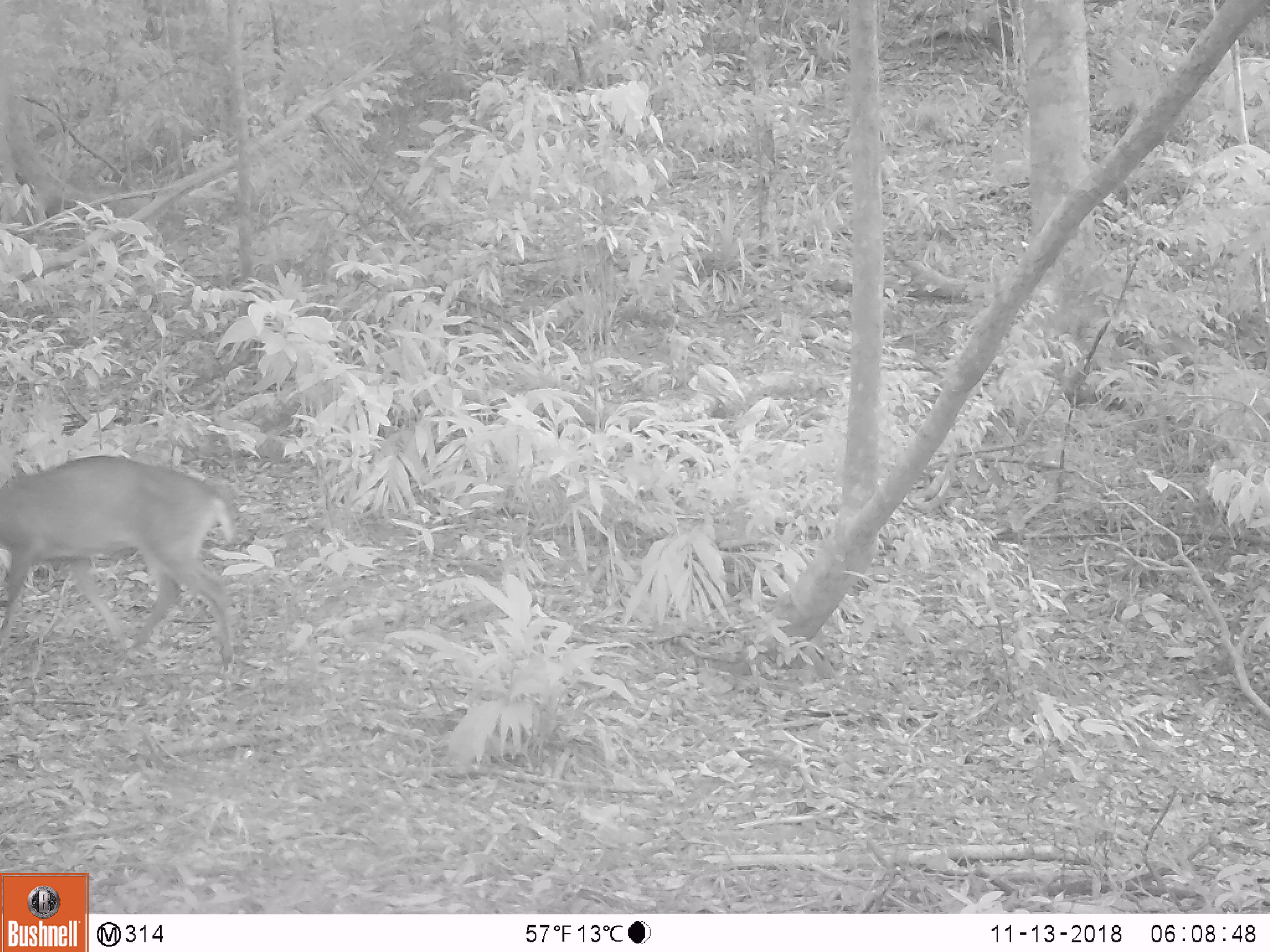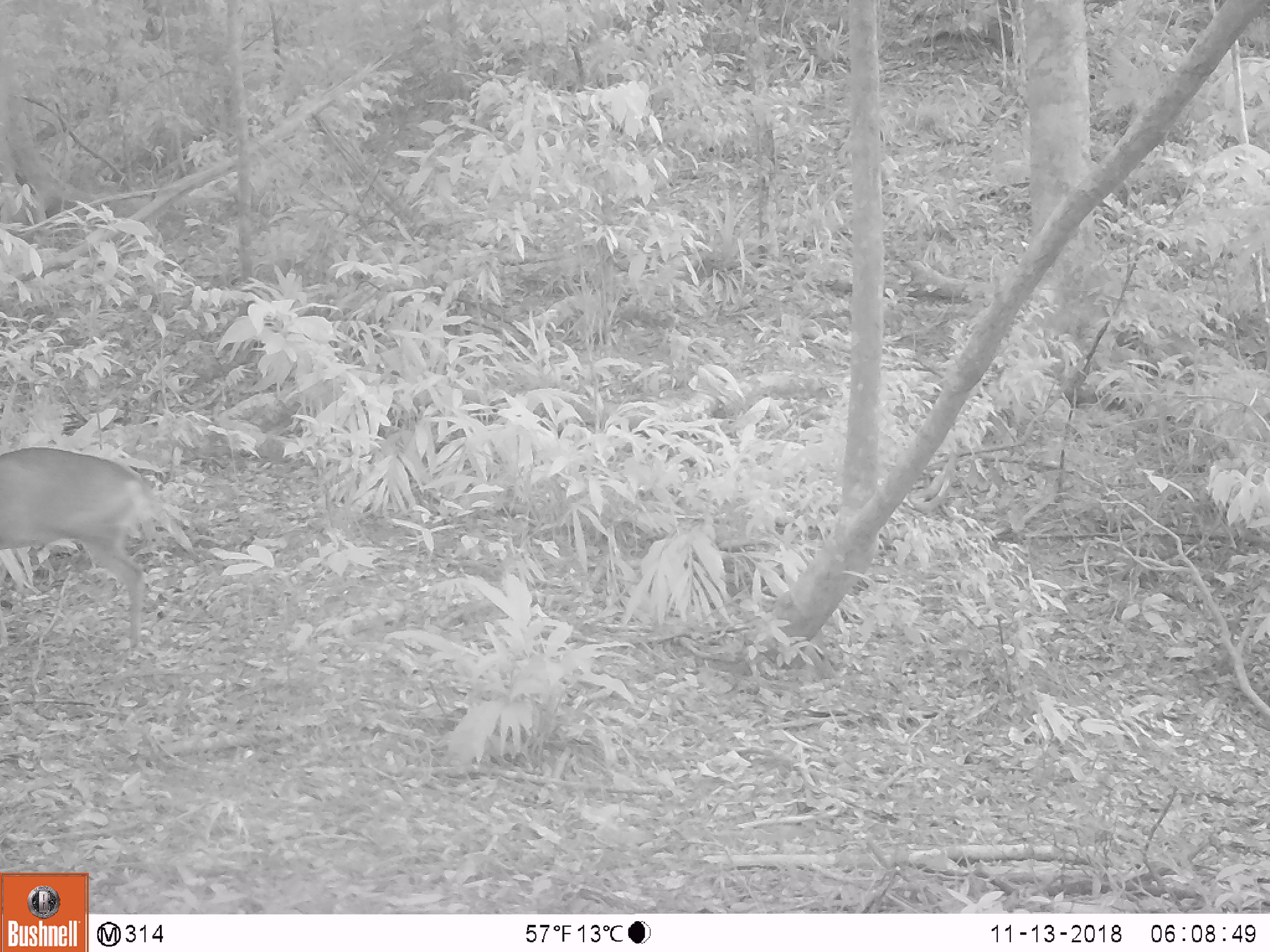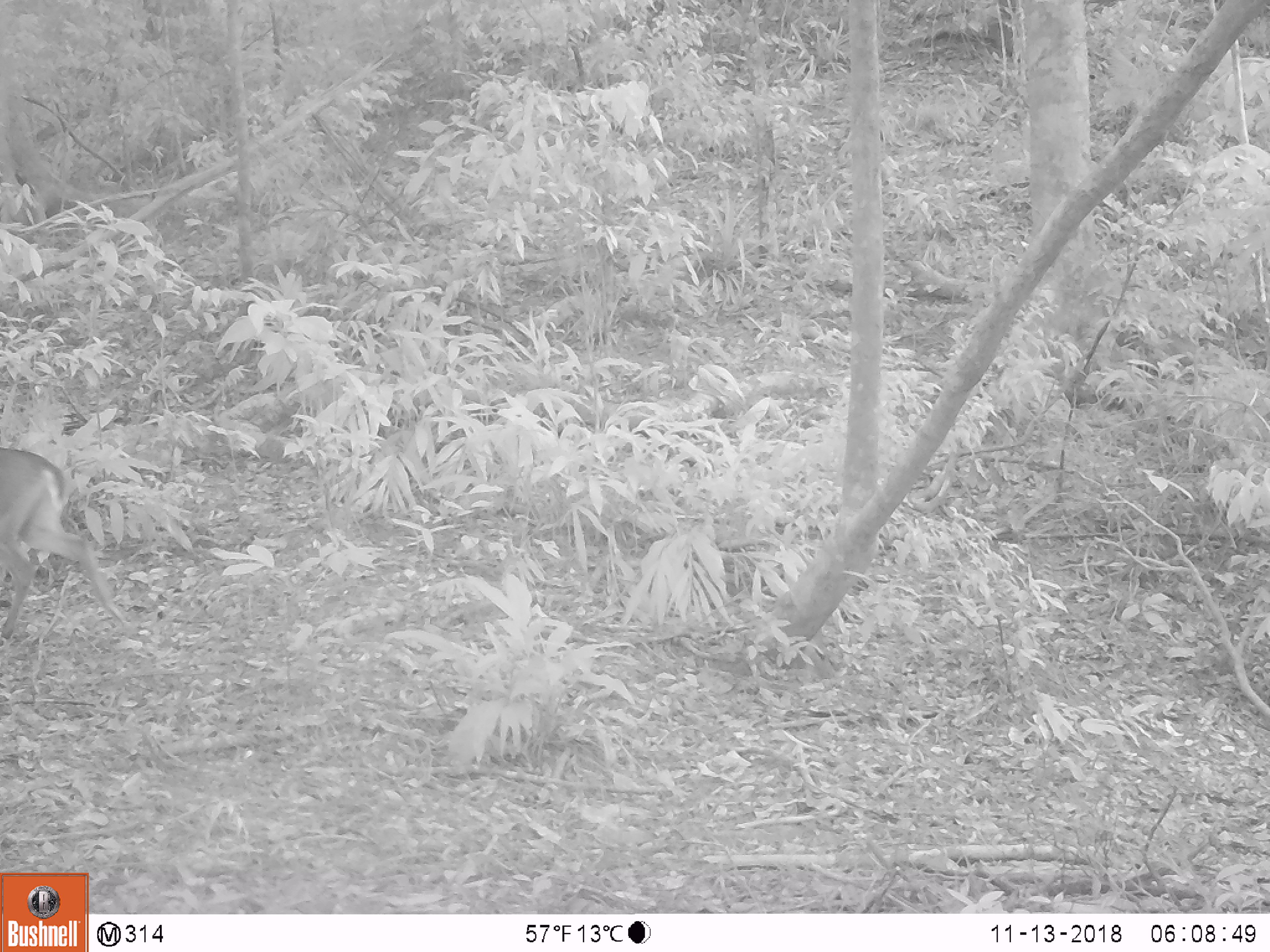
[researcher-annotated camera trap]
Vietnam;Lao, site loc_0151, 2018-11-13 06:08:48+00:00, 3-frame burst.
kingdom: Animalia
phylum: Chordata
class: Mammalia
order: Artiodactyla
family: Cervidae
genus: Muntiacus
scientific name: Muntiacus vuquangensis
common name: large-antlered muntjac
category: large antlered muntjac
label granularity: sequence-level